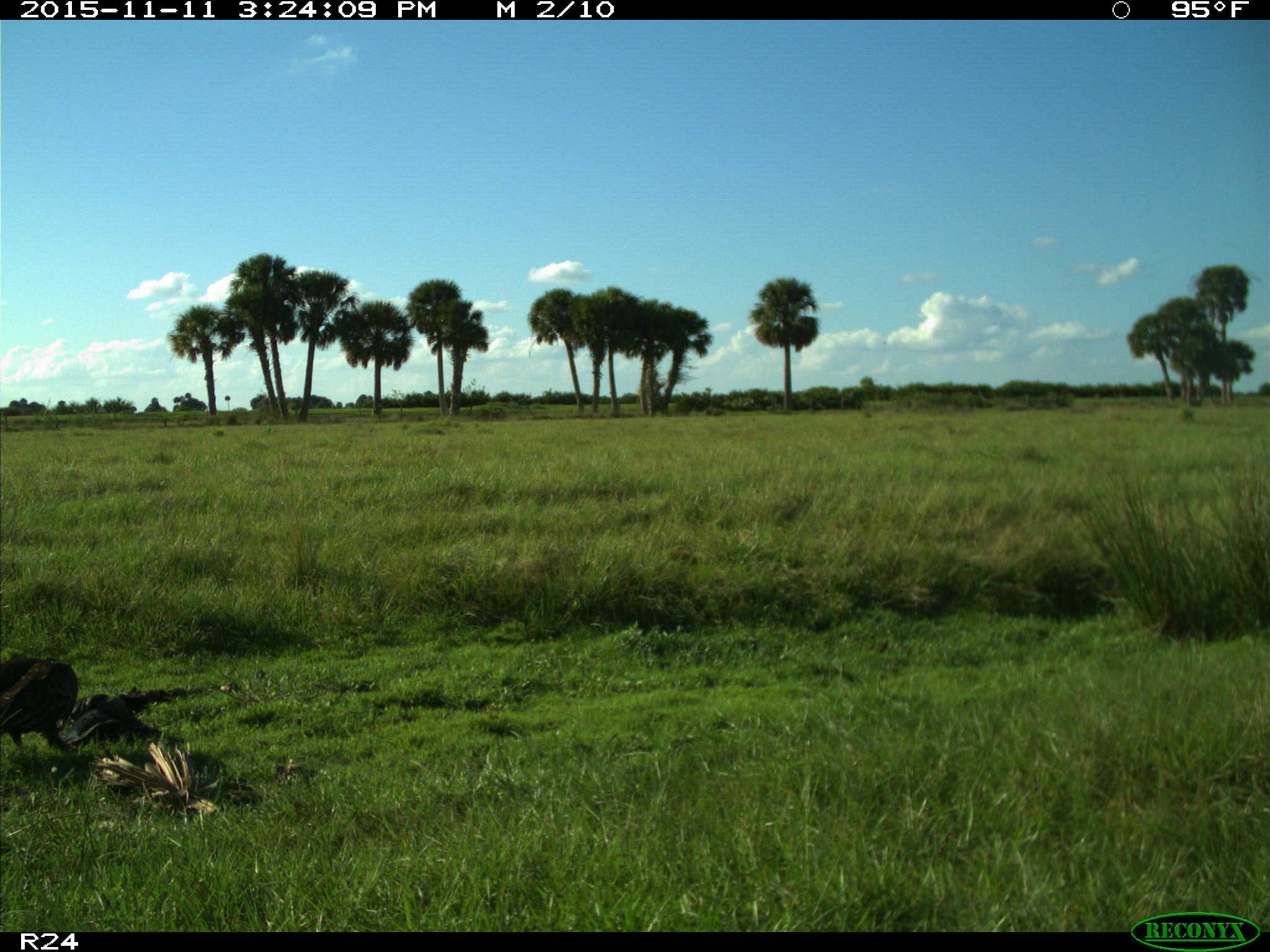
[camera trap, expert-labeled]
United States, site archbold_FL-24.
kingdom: Animalia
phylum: Chordata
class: Aves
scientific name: Aves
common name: birds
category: unidentified bird